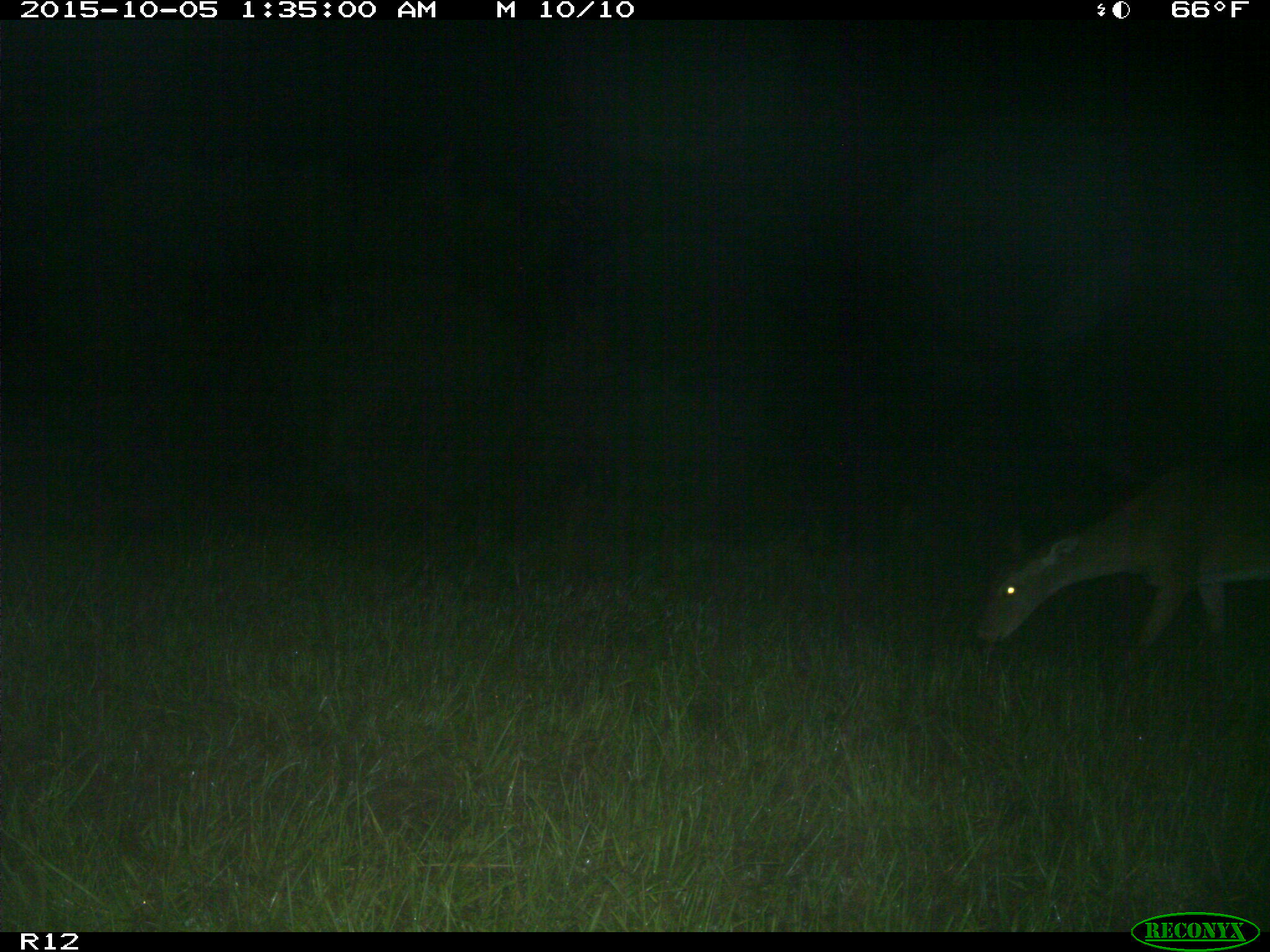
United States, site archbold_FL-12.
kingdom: Animalia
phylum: Chordata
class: Mammalia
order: Artiodactyla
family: Cervidae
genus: Odocoileus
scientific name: Odocoileus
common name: deer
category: unidentified deer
Unidentified deer (deer) (Odocoileus).